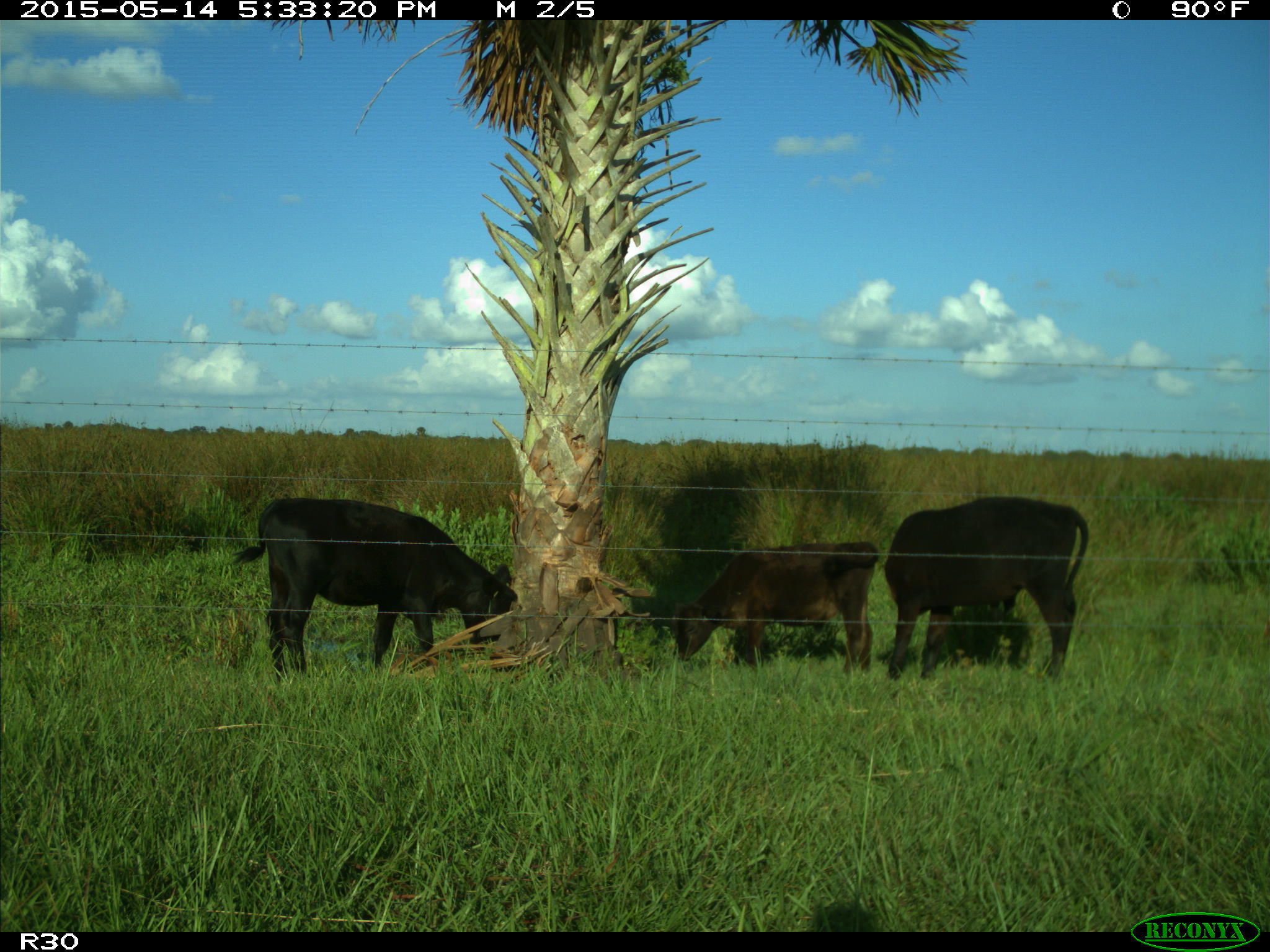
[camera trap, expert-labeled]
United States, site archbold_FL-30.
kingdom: Animalia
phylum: Chordata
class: Mammalia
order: Artiodactyla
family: Bovidae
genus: Bos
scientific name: Bos taurus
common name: domestic cow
Bos taurus (domestic cow).